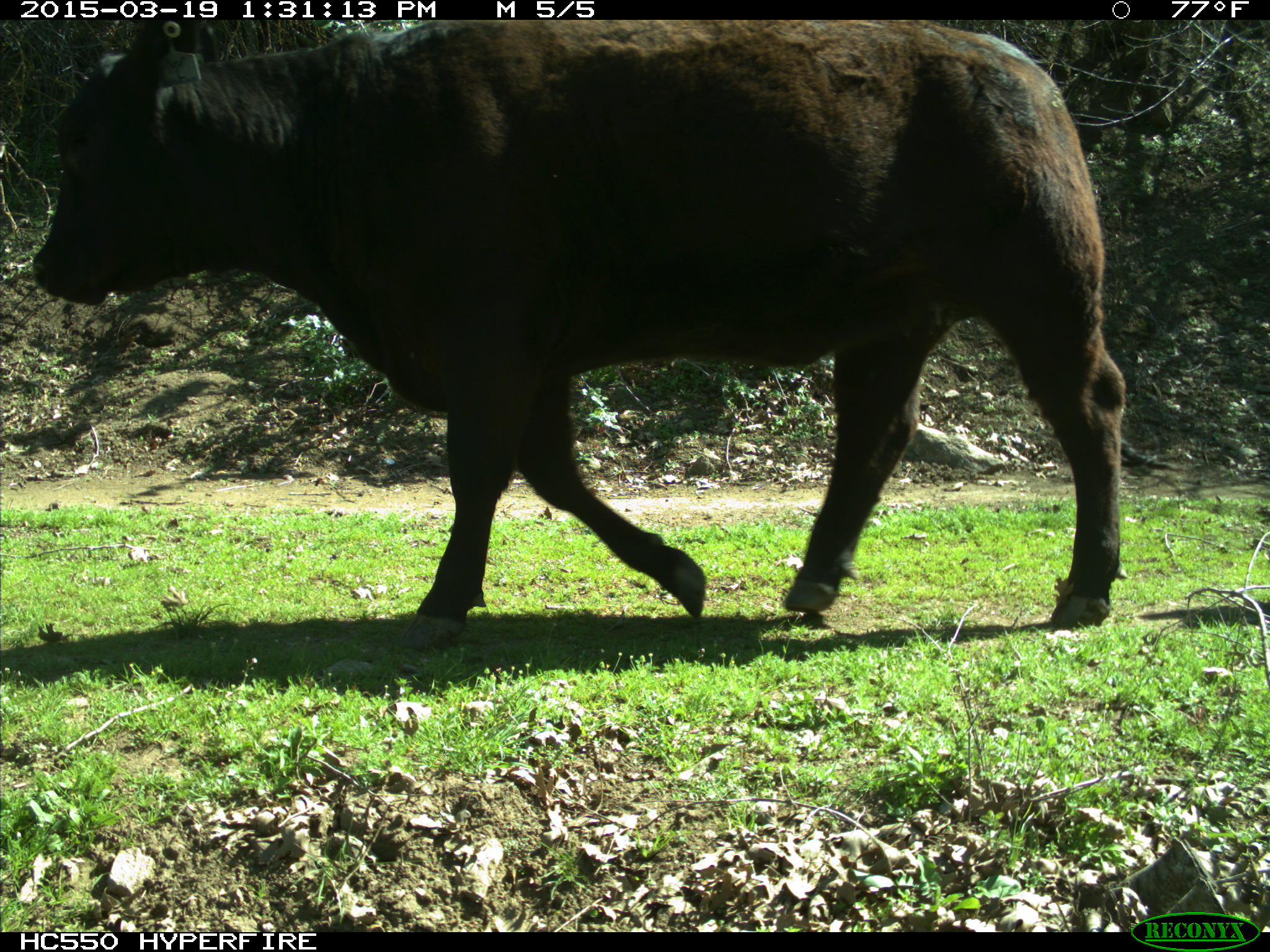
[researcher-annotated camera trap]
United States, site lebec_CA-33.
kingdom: Animalia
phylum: Chordata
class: Mammalia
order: Artiodactyla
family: Bovidae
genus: Bos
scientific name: Bos taurus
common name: domestic cow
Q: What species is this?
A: Bos taurus (domestic cow).